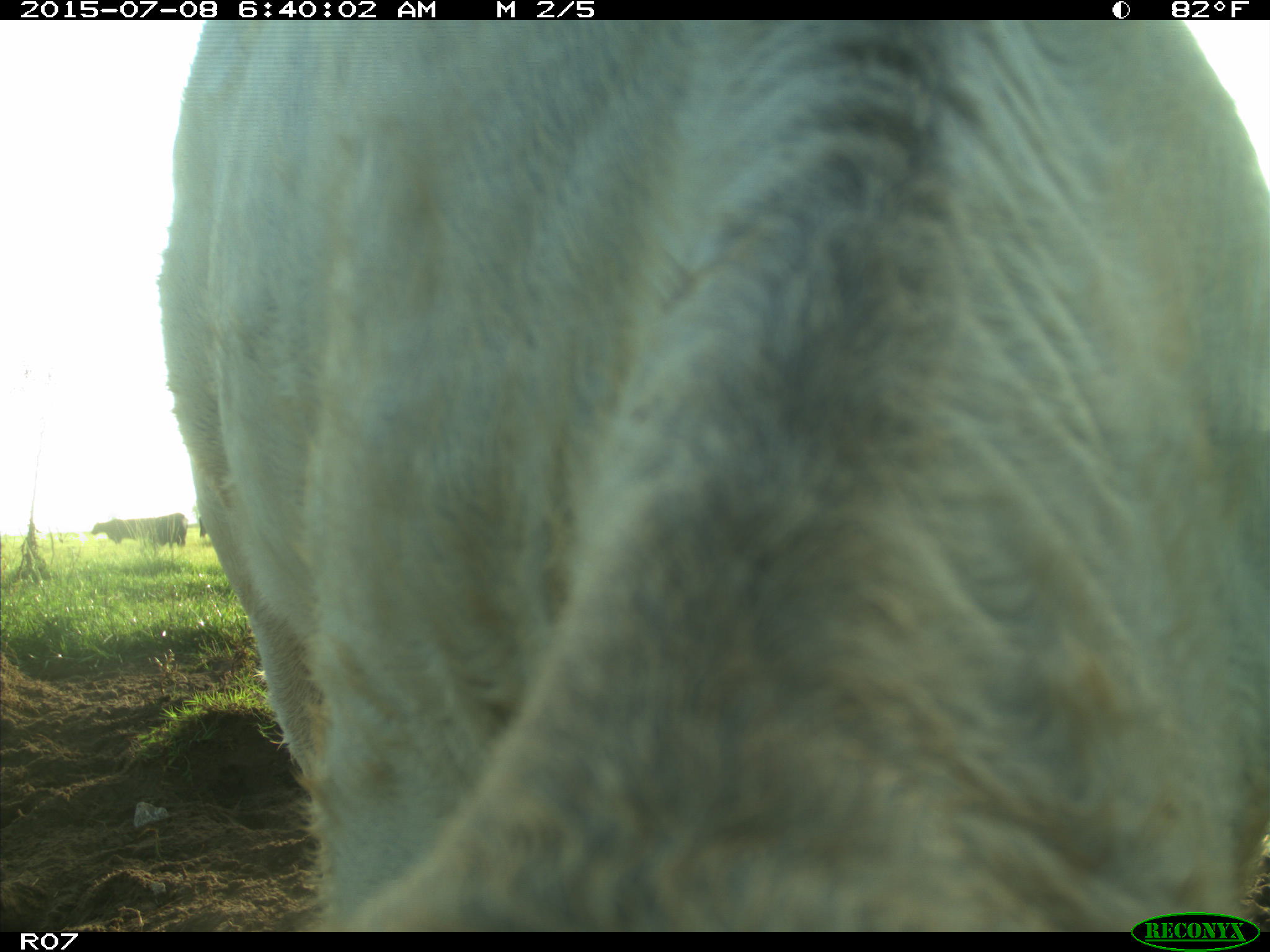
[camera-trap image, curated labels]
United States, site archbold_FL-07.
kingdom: Animalia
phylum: Chordata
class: Mammalia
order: Artiodactyla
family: Bovidae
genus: Bos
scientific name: Bos taurus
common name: domestic cow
Bos taurus (domestic cow).